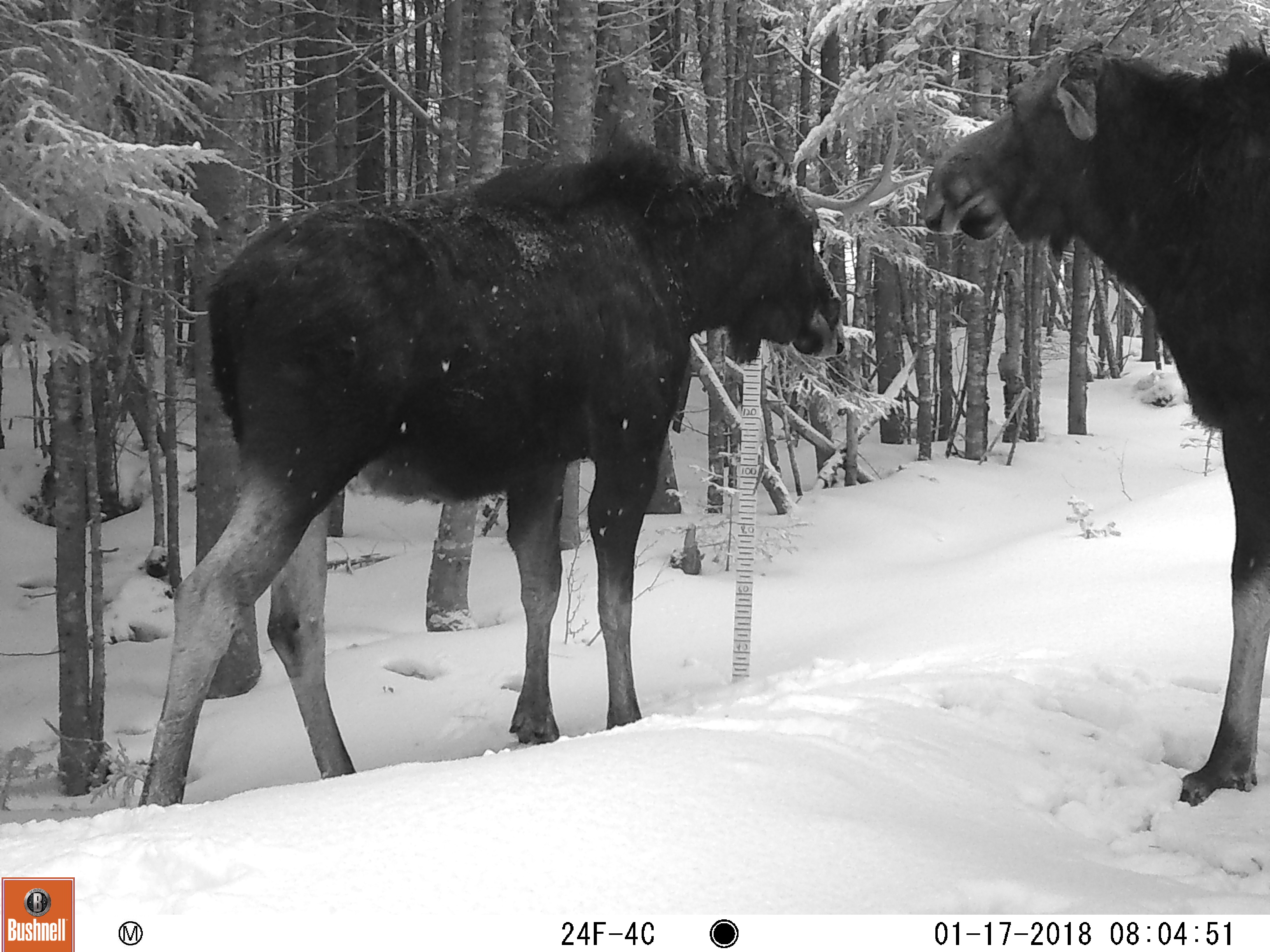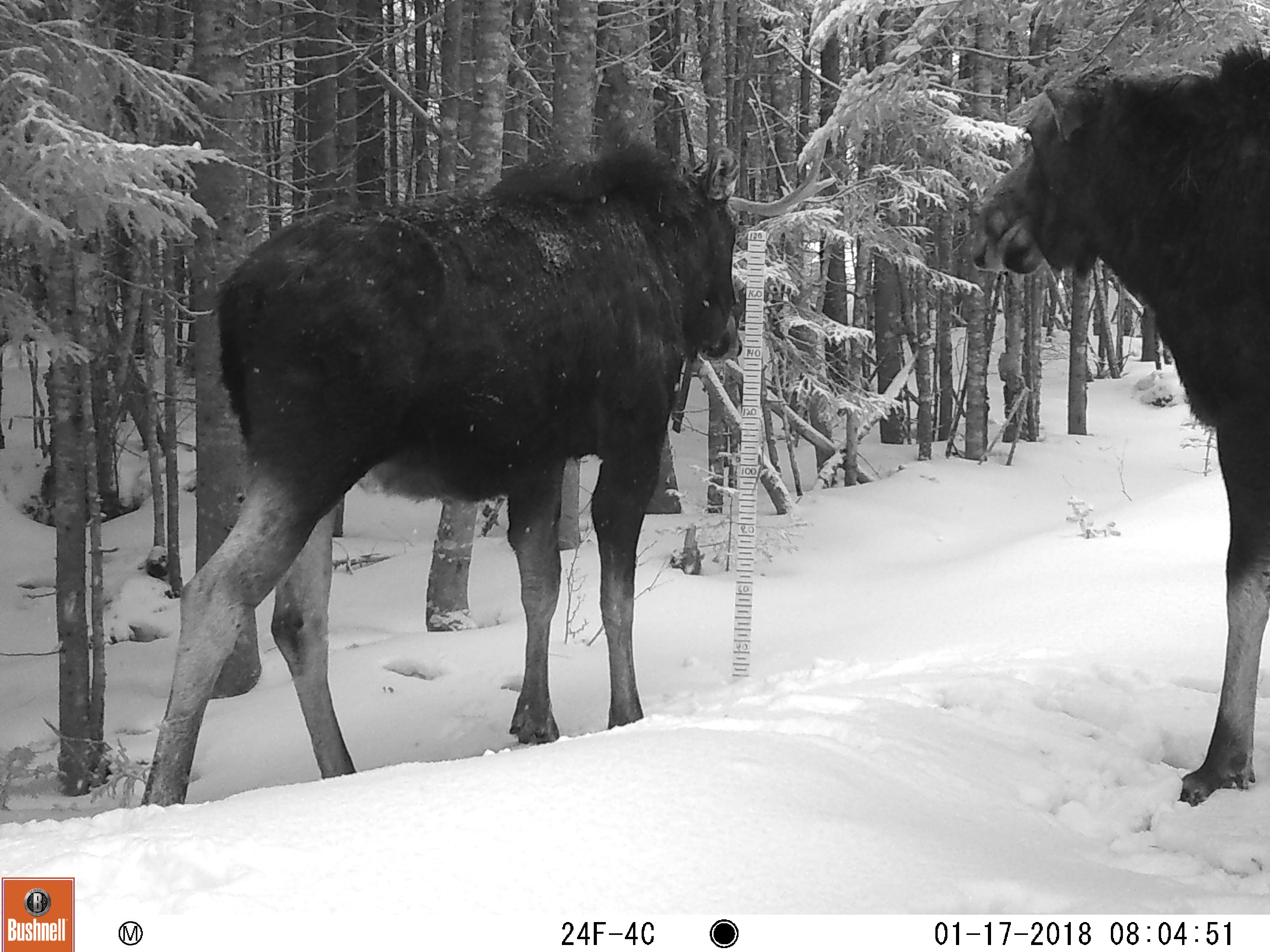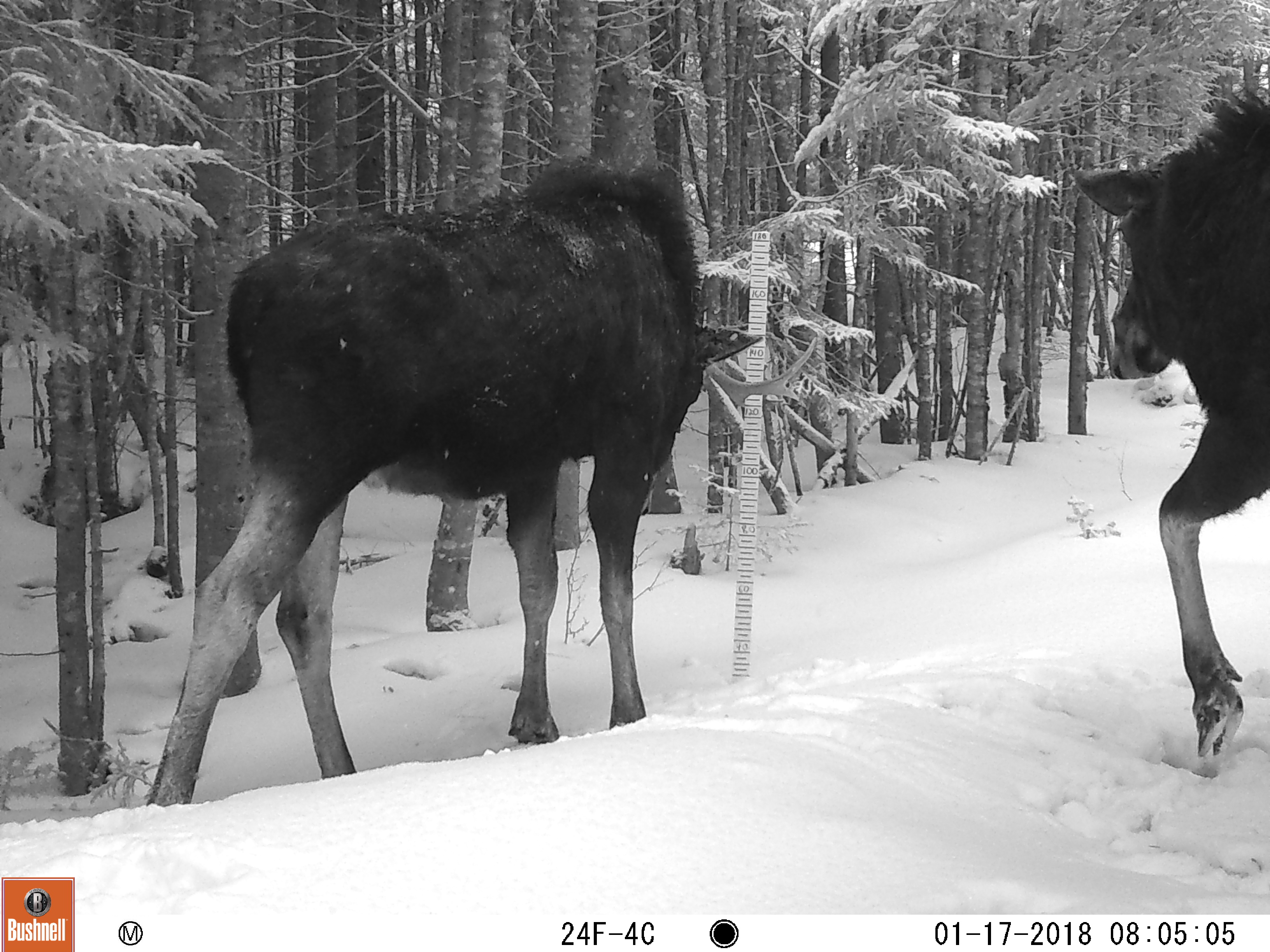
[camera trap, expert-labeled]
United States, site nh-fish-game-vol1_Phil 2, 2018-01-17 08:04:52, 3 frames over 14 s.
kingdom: Animalia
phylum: Chordata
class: Mammalia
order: Artiodactyla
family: Cervidae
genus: Alces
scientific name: Alces alces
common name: moose